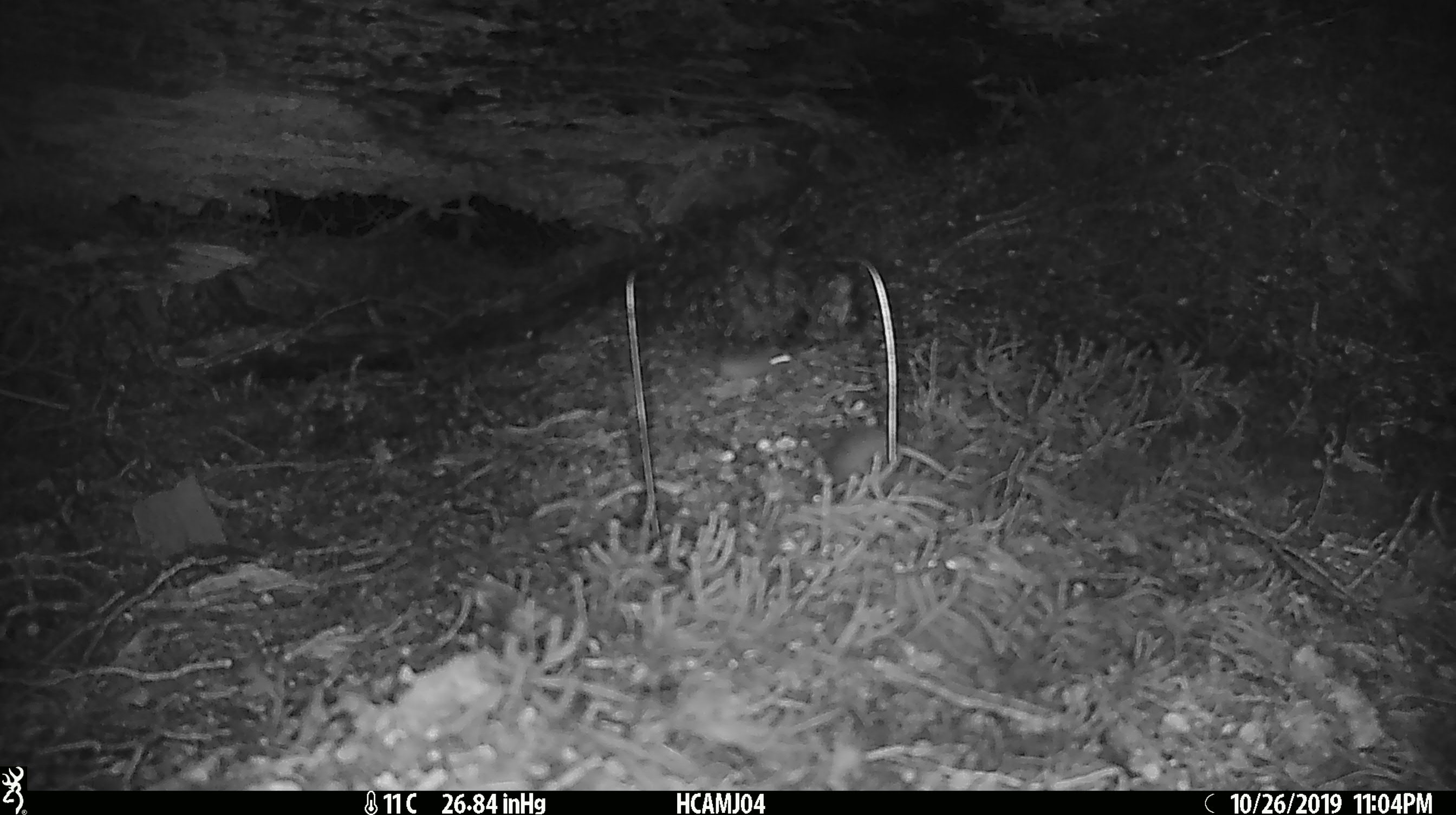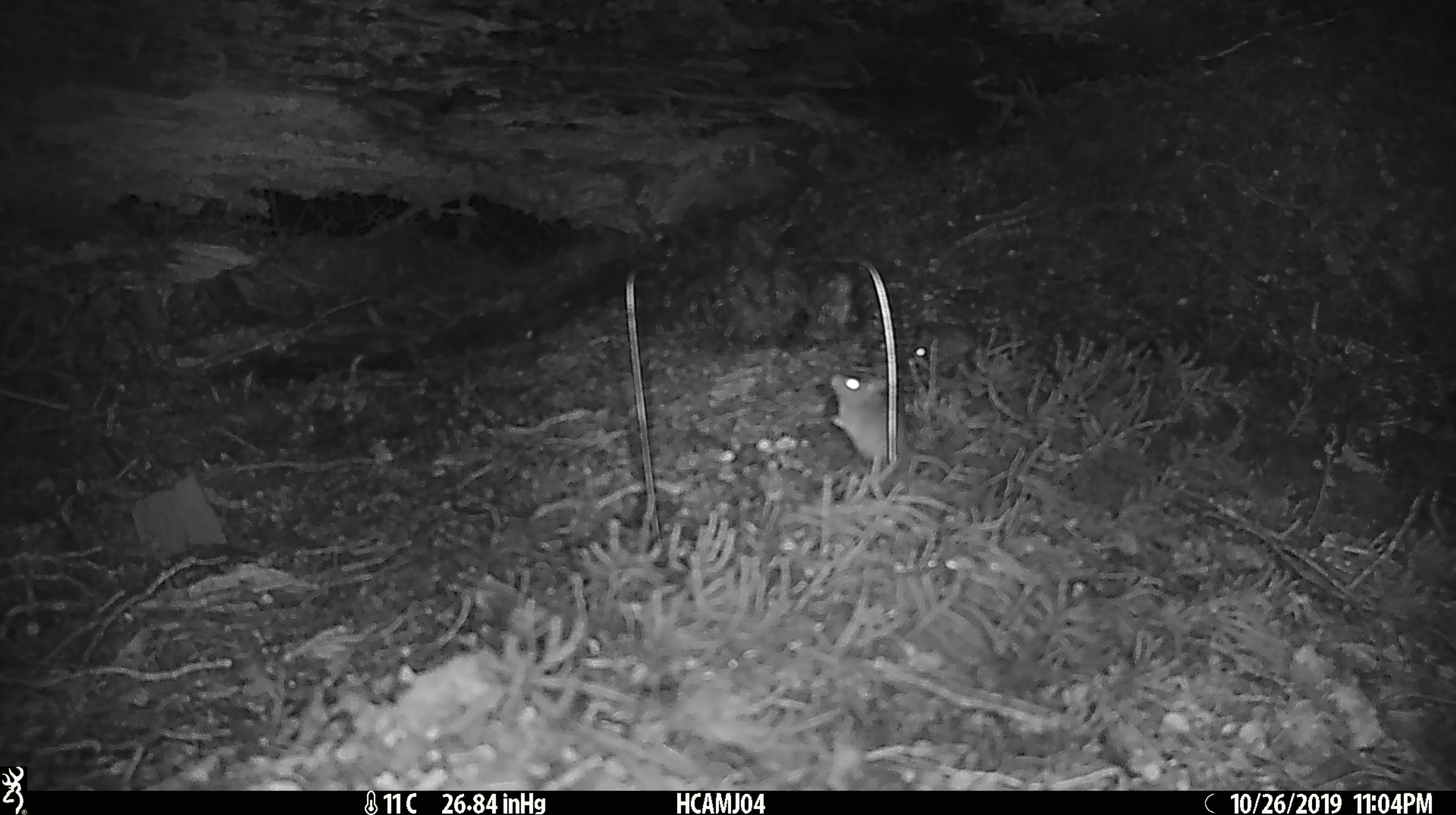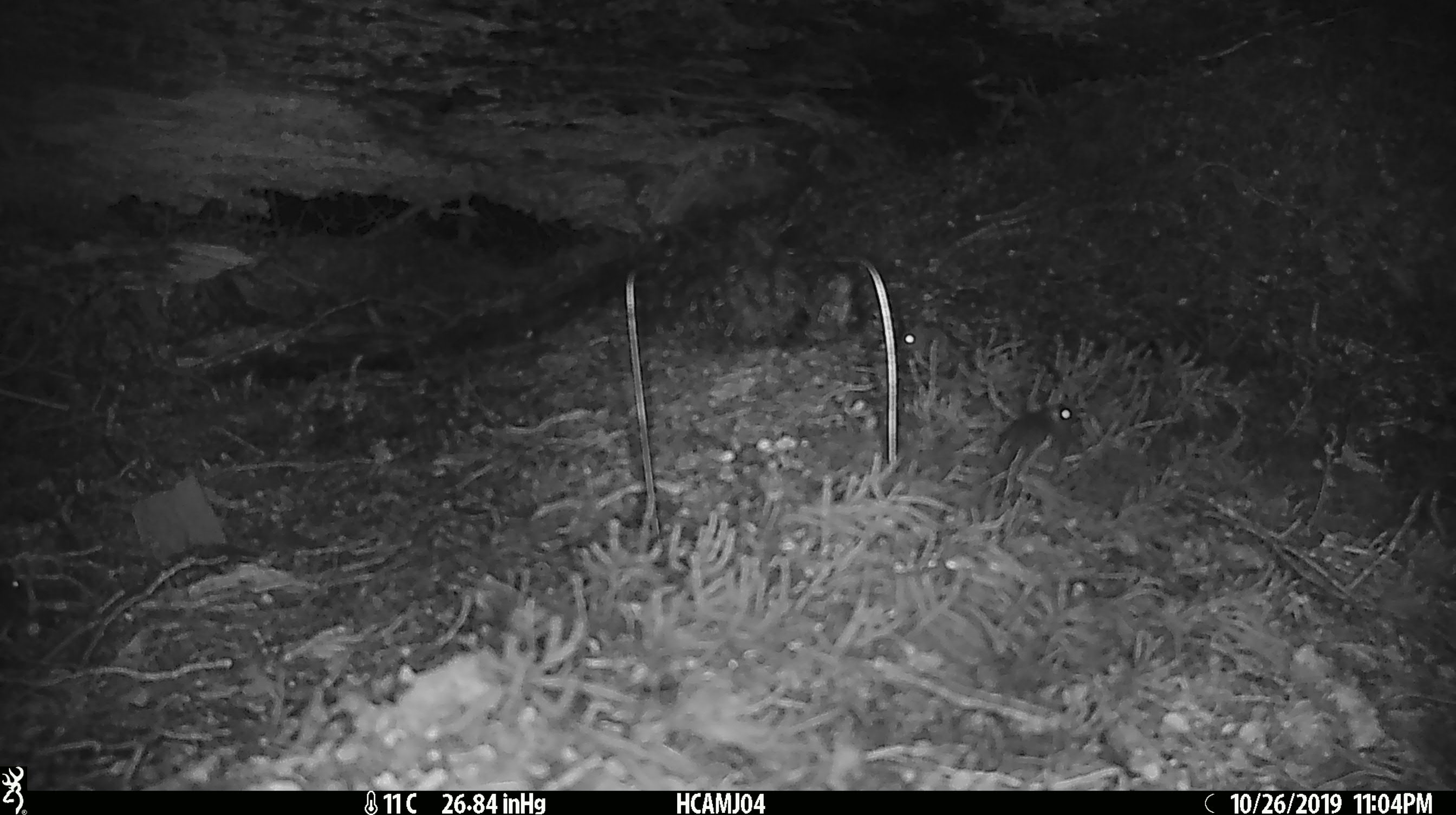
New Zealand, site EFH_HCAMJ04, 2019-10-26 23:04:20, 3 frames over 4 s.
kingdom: Animalia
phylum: Chordata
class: Mammalia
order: Rodentia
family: Muridae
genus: Mus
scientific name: Mus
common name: mouse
Mouse (Mus).